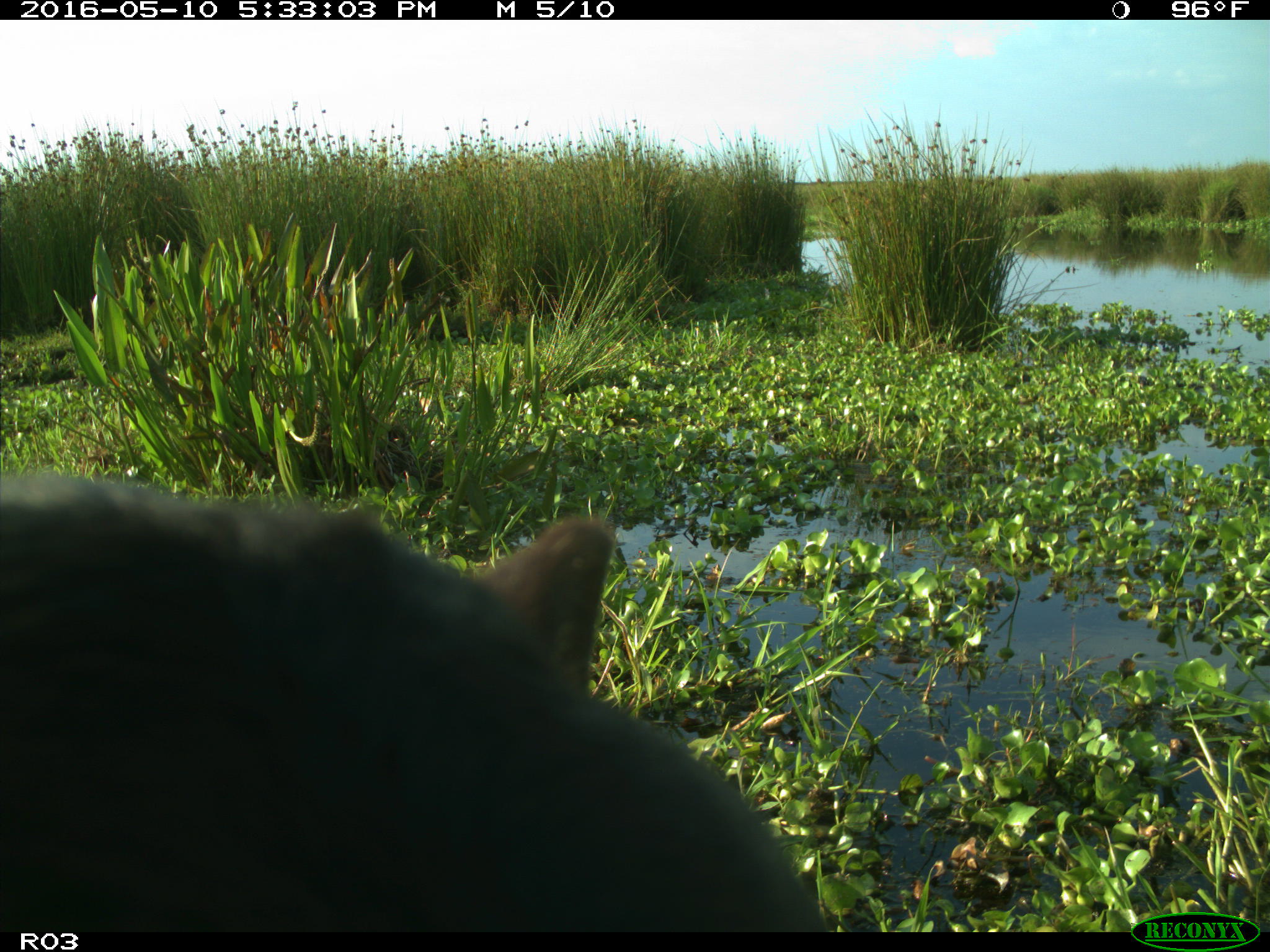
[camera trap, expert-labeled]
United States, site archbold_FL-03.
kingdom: Animalia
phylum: Chordata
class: Mammalia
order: Artiodactyla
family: Bovidae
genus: Bos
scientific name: Bos taurus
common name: domestic cow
Bos taurus (domestic cow).